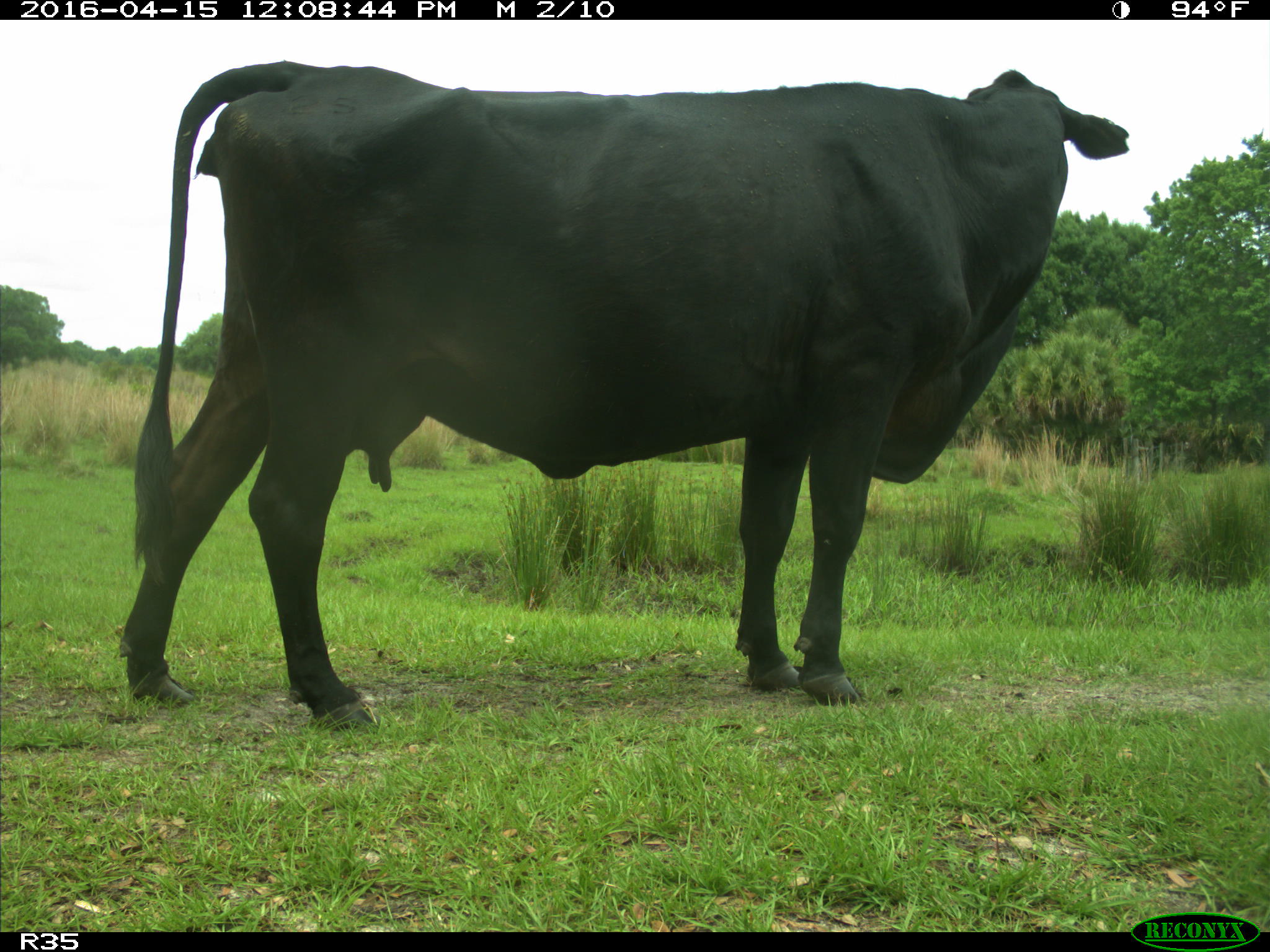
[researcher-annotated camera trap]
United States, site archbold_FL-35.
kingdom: Animalia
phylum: Chordata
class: Mammalia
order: Artiodactyla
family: Bovidae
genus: Bos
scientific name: Bos taurus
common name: domestic cow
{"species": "Bos taurus (domestic cow)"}